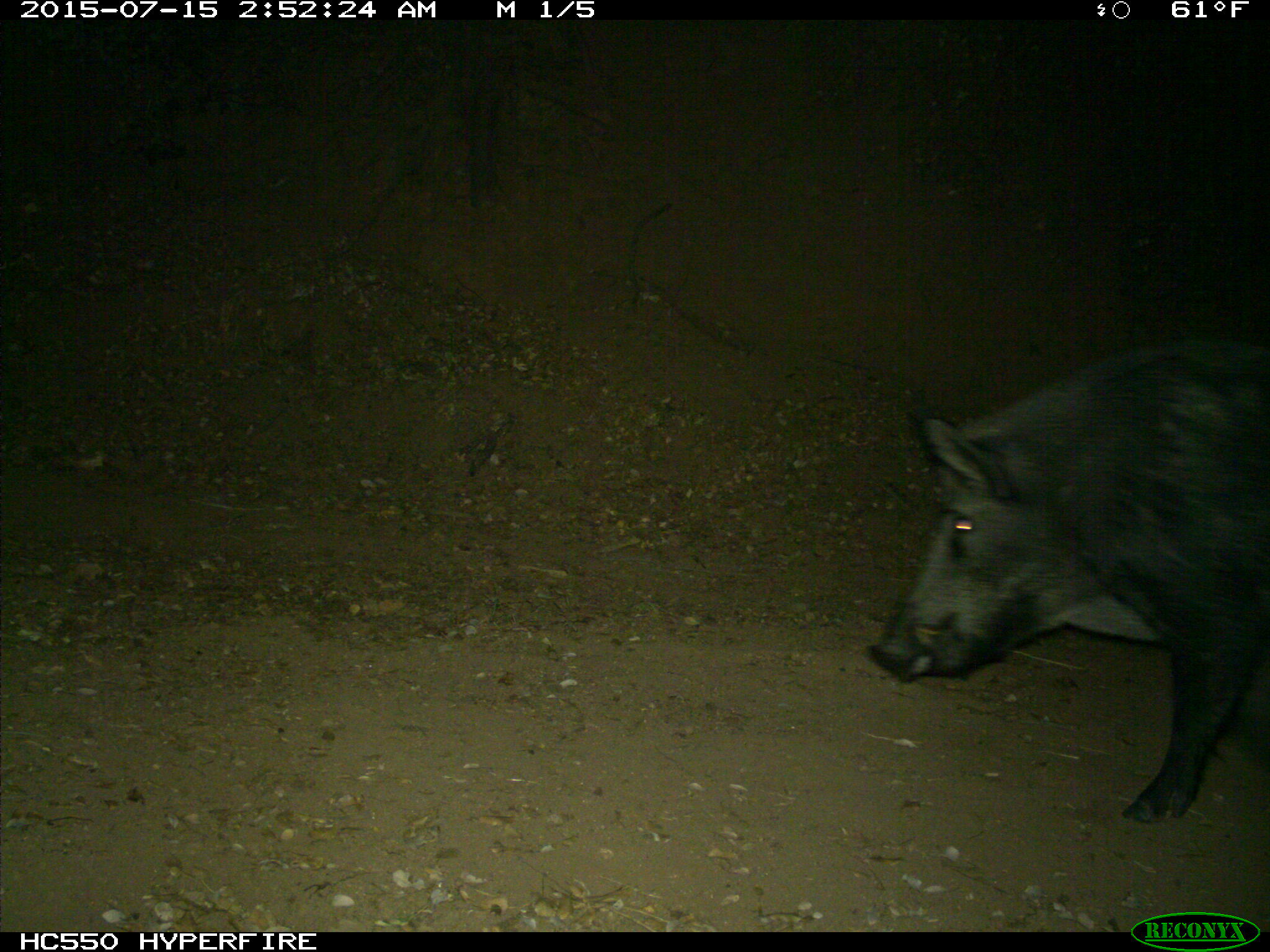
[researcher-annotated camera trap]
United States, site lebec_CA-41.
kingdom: Animalia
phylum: Chordata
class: Mammalia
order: Artiodactyla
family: Suidae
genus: Sus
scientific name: Sus scrofa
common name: wild boar